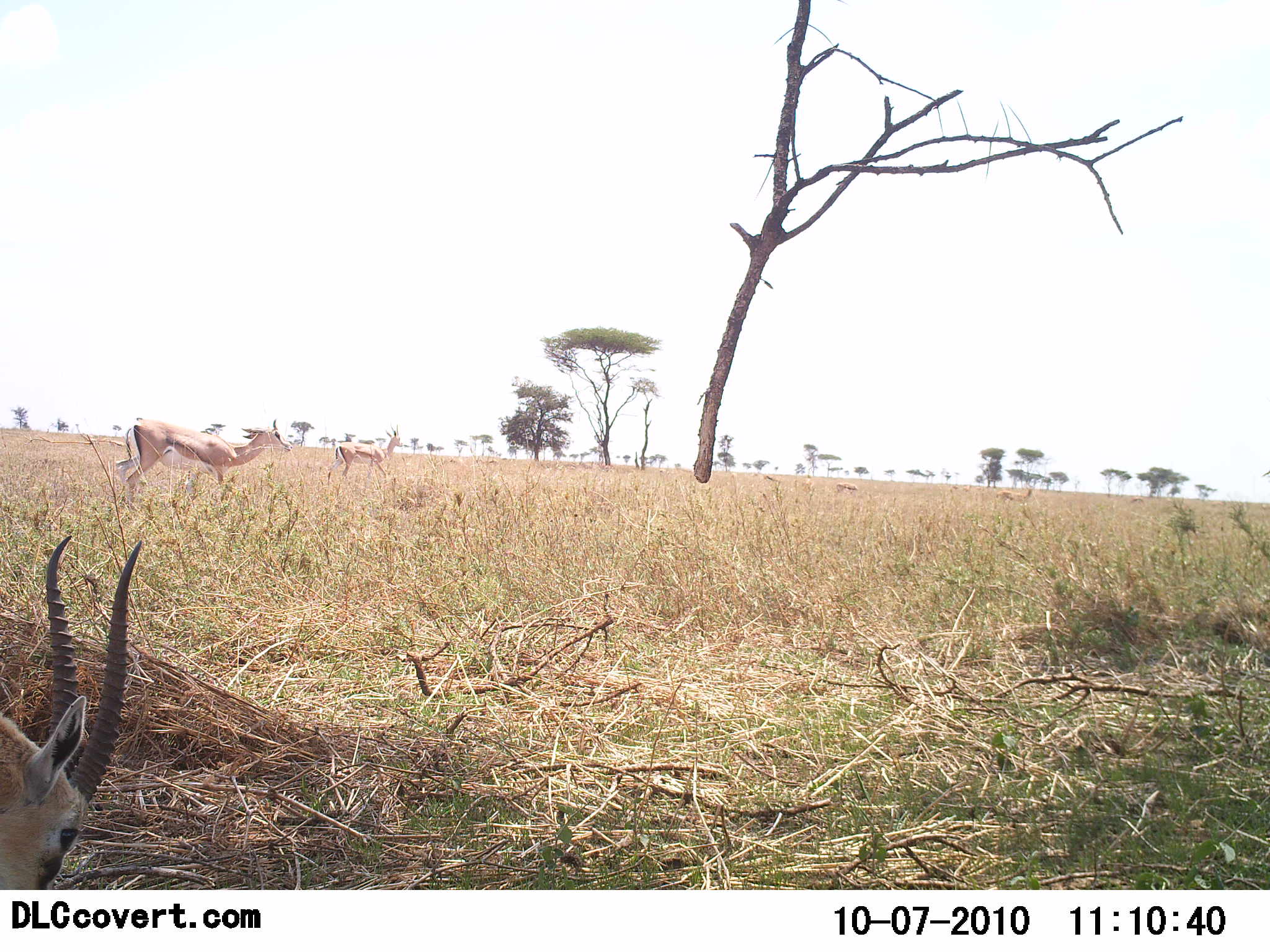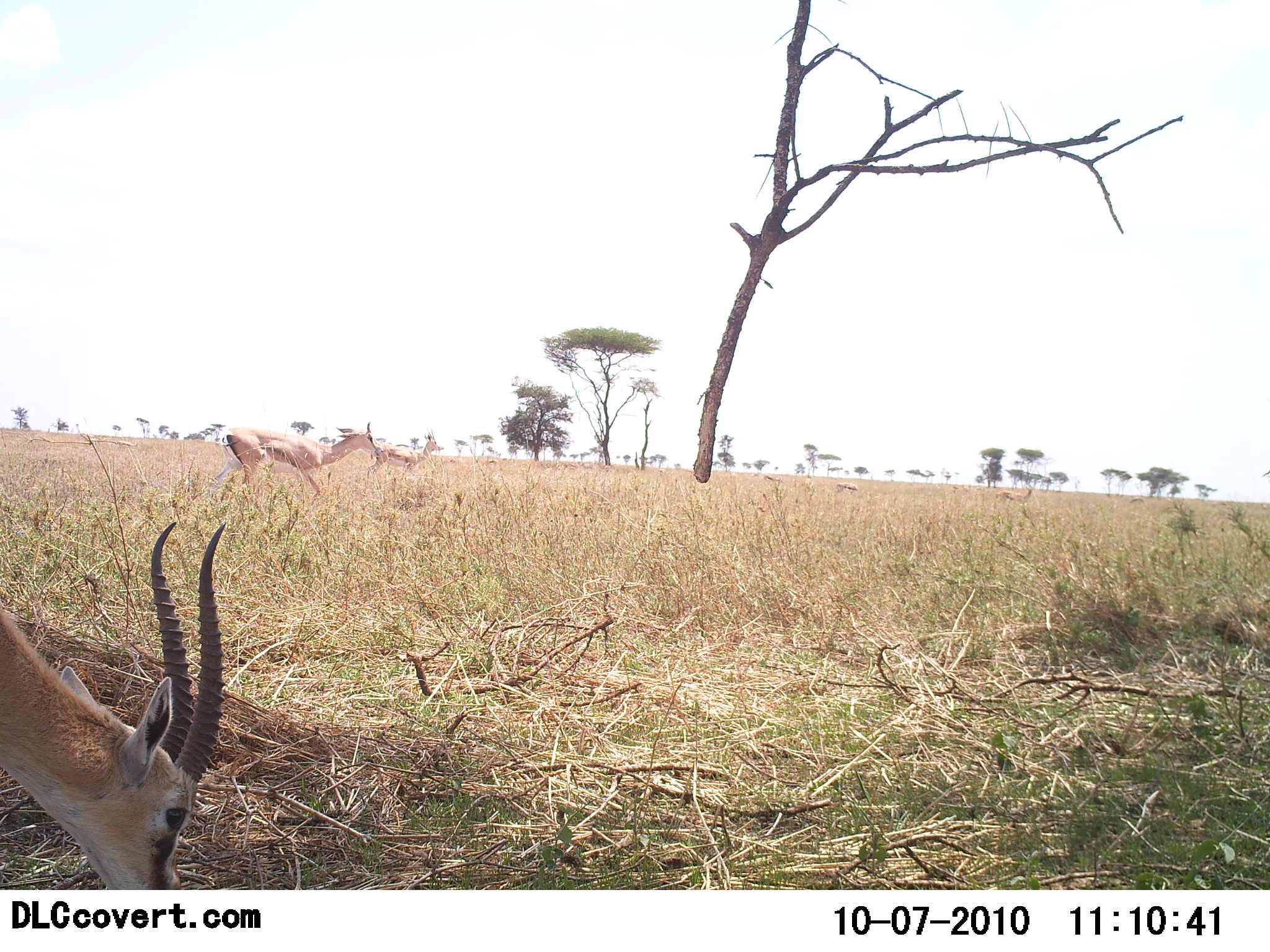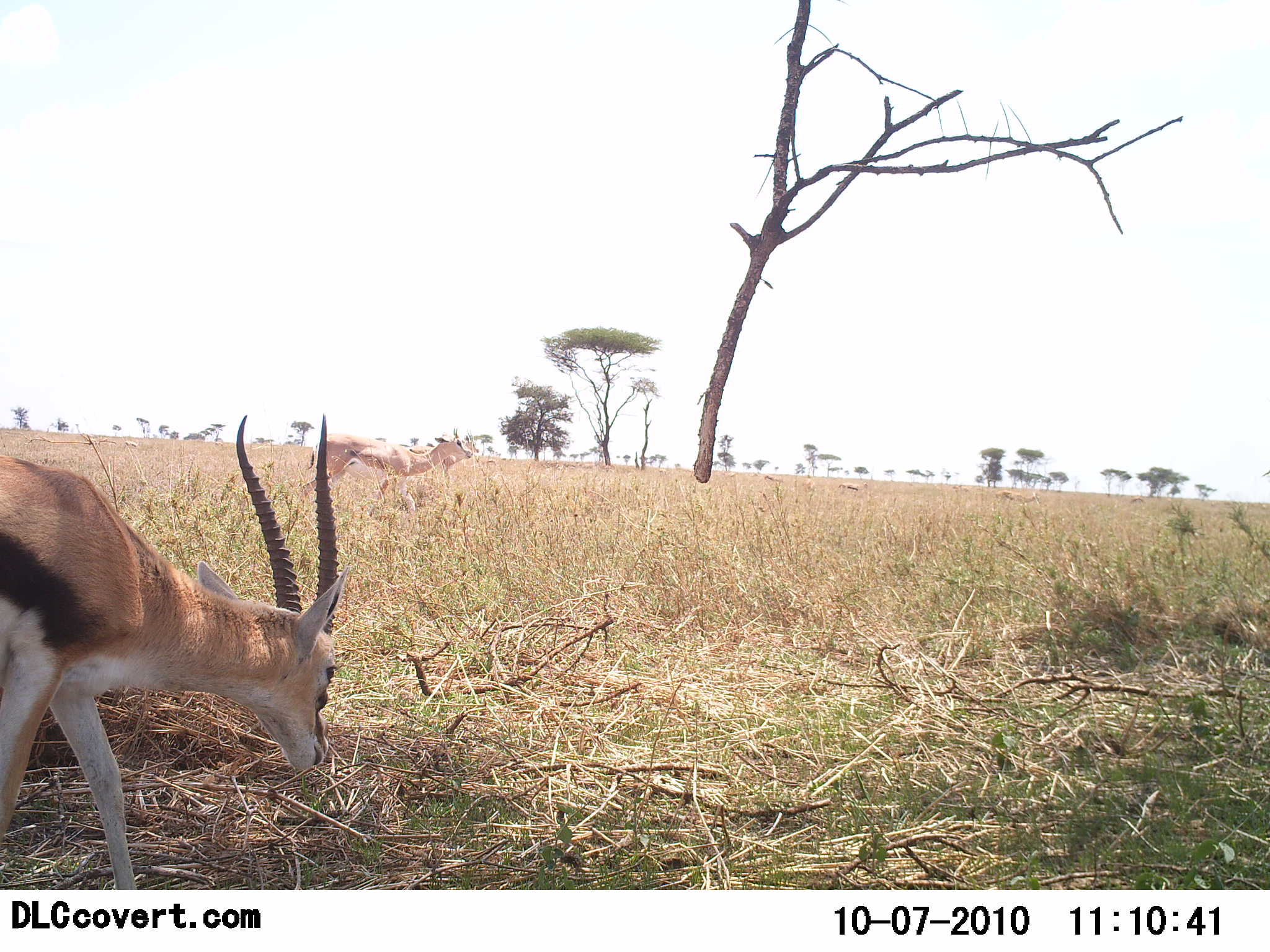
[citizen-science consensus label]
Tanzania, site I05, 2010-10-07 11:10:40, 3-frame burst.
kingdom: Animalia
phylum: Chordata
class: Mammalia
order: Artiodactyla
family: Bovidae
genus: Eudorcas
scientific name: Eudorcas thomsonii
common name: thomson's gazelle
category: gazellethomsons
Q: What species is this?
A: Gazellethomsons (thomson's gazelle) (Eudorcas thomsonii).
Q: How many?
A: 3.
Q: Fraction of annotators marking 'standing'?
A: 13%.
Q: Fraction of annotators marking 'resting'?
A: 0%.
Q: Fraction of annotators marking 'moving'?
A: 80%.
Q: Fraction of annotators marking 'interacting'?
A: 0%.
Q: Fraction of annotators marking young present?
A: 0%.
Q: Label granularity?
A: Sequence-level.